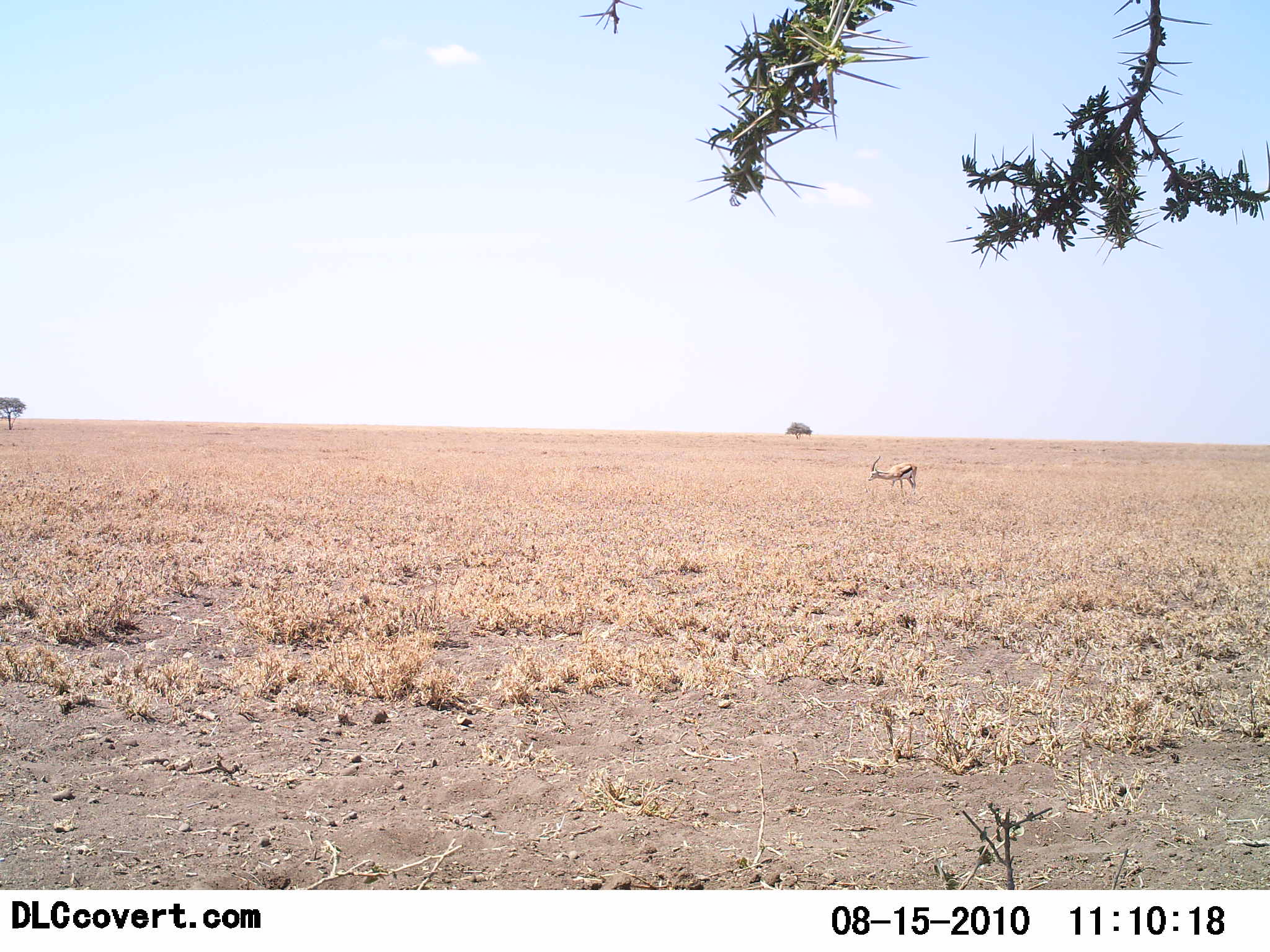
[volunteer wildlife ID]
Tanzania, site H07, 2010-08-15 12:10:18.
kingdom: Animalia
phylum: Chordata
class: Mammalia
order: Artiodactyla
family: Bovidae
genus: Eudorcas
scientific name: Eudorcas thomsonii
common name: thomson's gazelle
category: gazellethomsons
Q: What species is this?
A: Gazellethomsons (thomson's gazelle) (Eudorcas thomsonii).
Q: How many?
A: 1.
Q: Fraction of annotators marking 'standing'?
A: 72%.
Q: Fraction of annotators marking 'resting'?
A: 0%.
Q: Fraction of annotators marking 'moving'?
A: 6%.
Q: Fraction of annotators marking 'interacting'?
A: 0%.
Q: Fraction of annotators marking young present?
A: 0%.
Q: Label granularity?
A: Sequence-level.